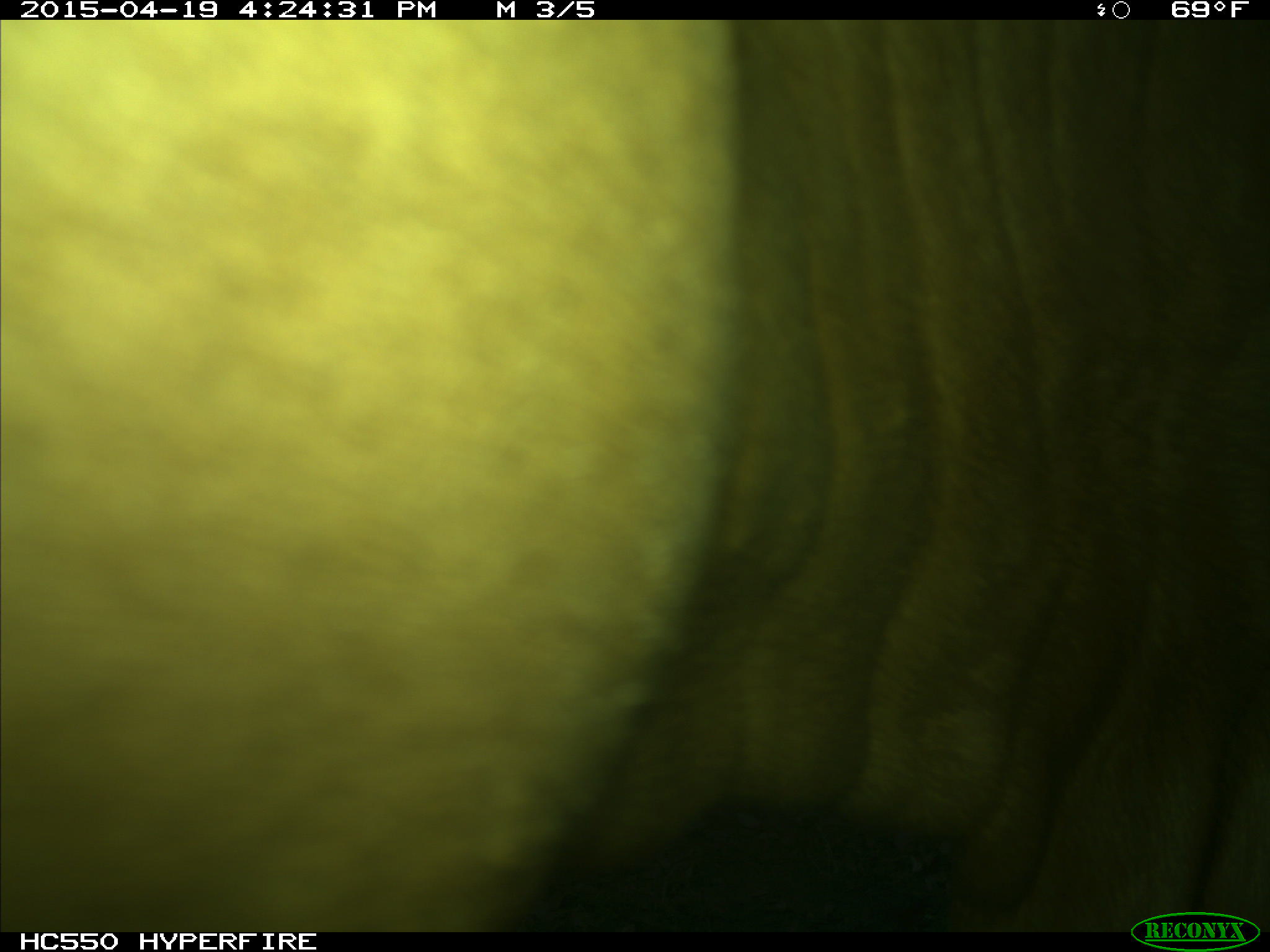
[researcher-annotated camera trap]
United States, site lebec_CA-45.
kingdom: Animalia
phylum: Chordata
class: Mammalia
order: Artiodactyla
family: Bovidae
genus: Bos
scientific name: Bos taurus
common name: domestic cow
Bos taurus (domestic cow).